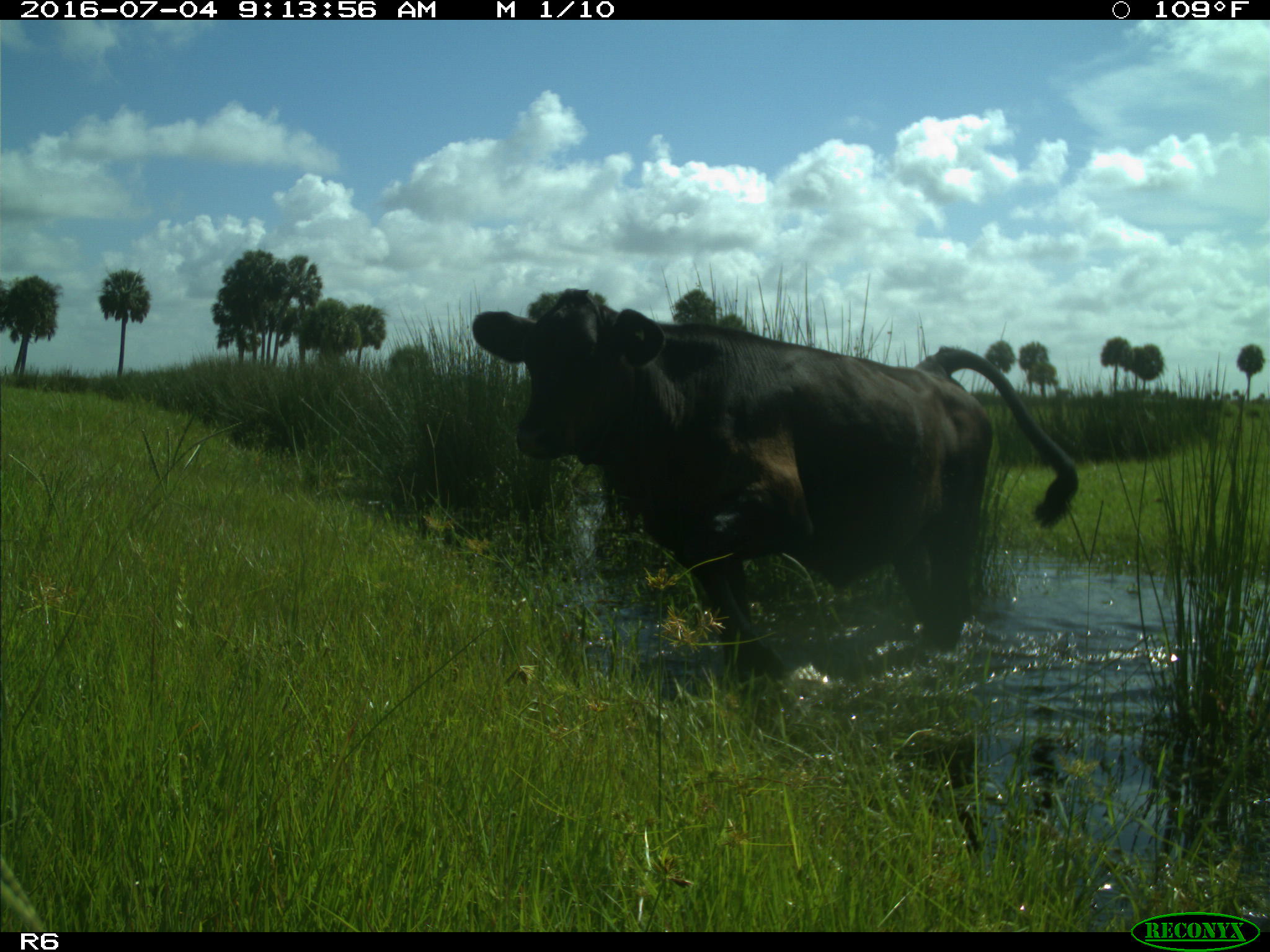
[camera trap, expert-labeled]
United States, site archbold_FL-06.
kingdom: Animalia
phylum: Chordata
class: Mammalia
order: Artiodactyla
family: Bovidae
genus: Bos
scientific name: Bos taurus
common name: domestic cow